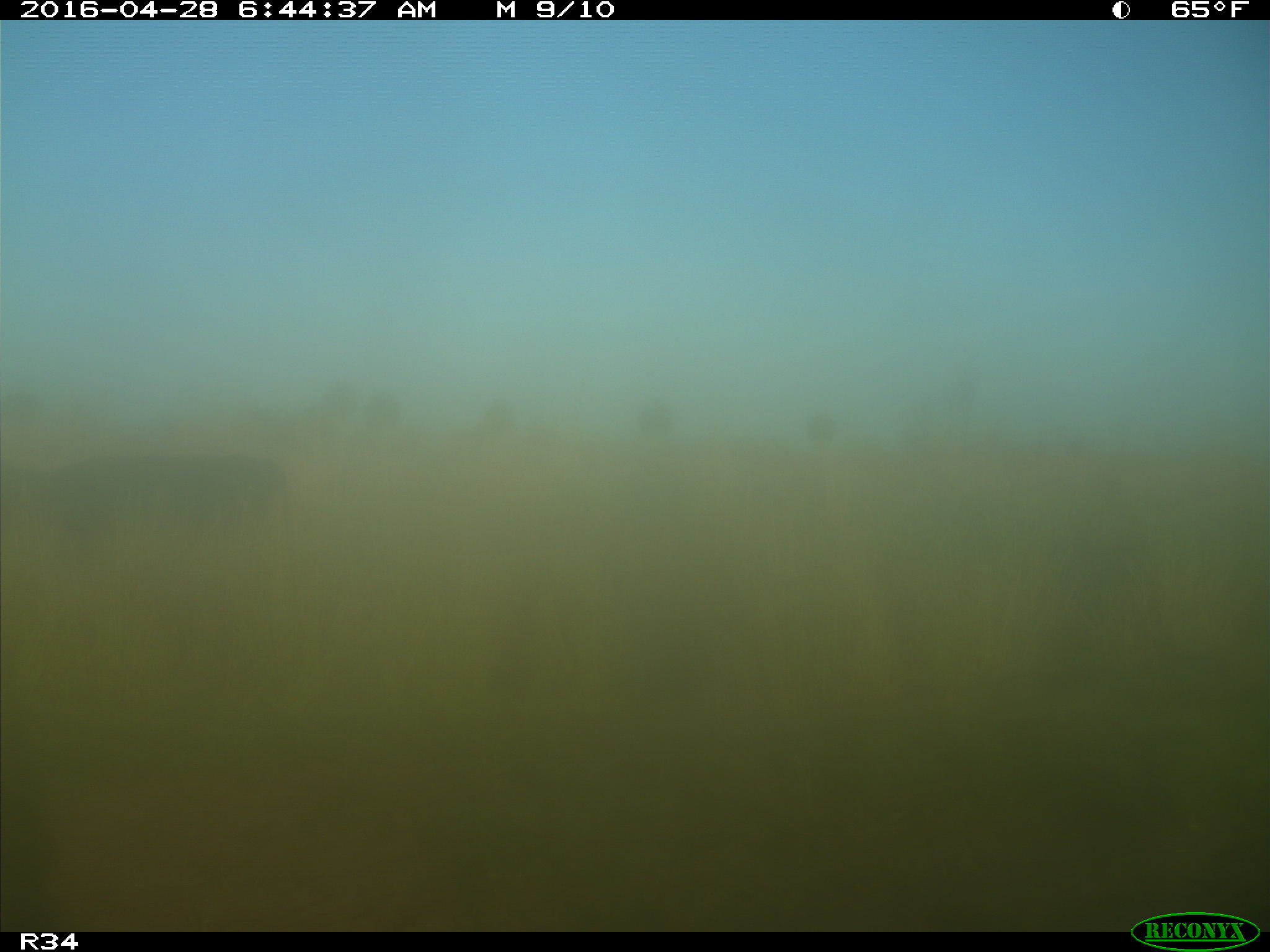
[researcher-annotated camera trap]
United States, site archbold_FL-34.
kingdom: Animalia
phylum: Chordata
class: Mammalia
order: Artiodactyla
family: Bovidae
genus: Bos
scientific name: Bos taurus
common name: domestic cow